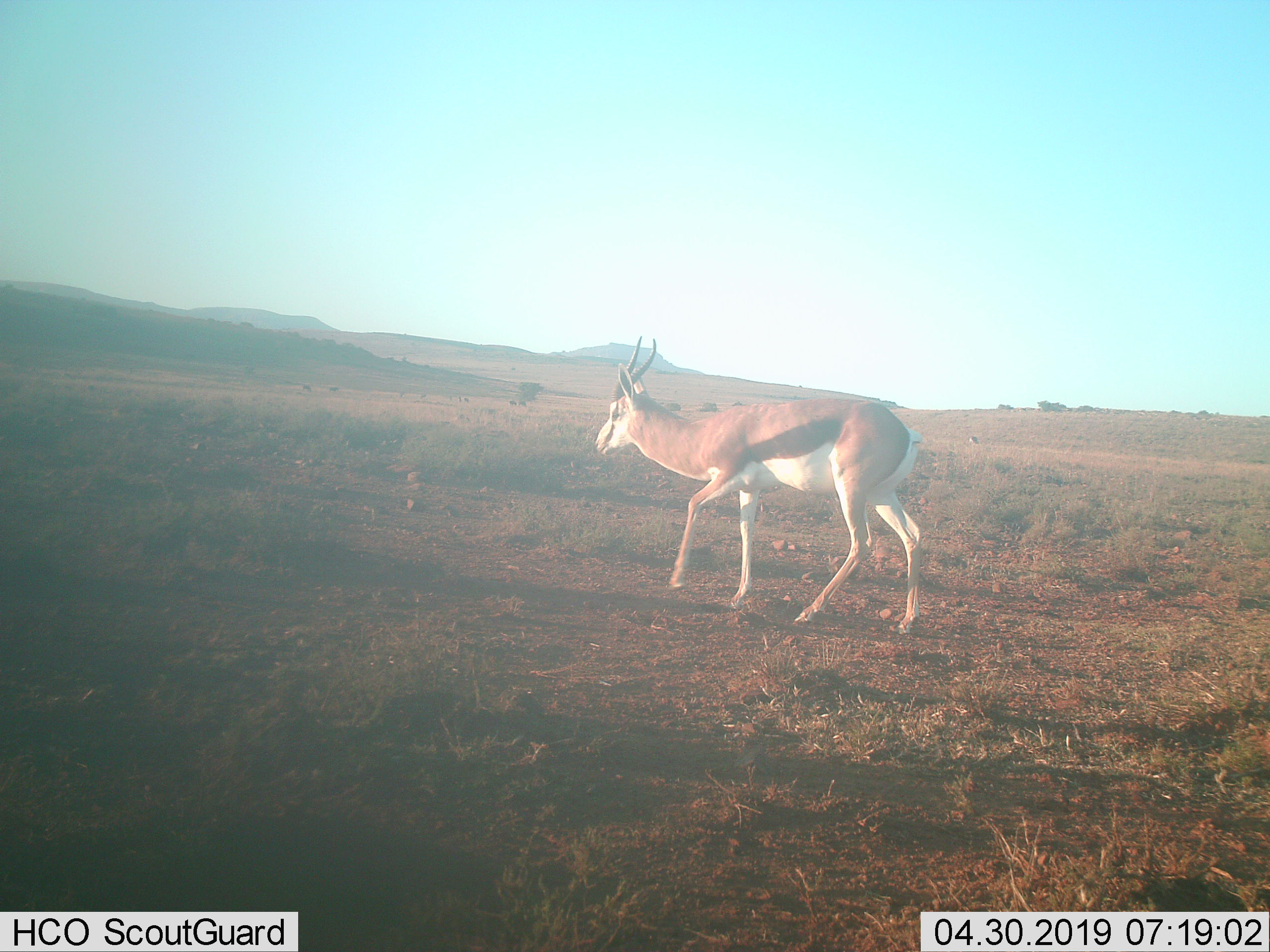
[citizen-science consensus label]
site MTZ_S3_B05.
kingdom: Animalia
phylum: Chordata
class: Mammalia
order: Artiodactyla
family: Bovidae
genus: Antidorcas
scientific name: Antidorcas marsupialis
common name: springbok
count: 1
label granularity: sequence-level